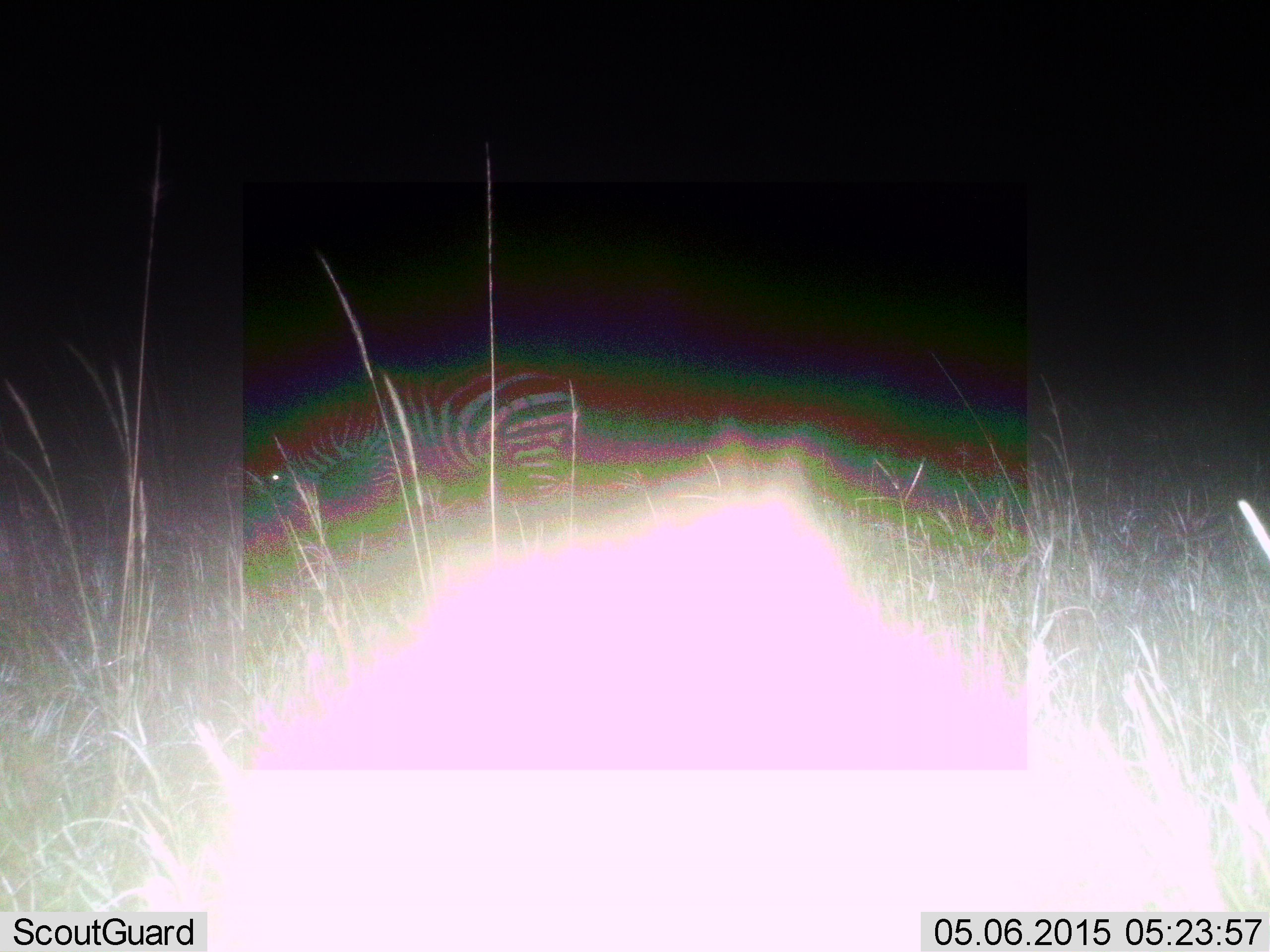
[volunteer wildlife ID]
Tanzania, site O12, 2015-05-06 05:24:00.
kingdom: Animalia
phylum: Chordata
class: Mammalia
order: Perissodactyla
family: Equidae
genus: Equus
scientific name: Equus quagga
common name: plains zebra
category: zebra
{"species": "zebra (plains zebra) (Equus quagga)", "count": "1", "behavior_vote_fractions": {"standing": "30%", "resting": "0%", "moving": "10%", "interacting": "0%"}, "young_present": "0%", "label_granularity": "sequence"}